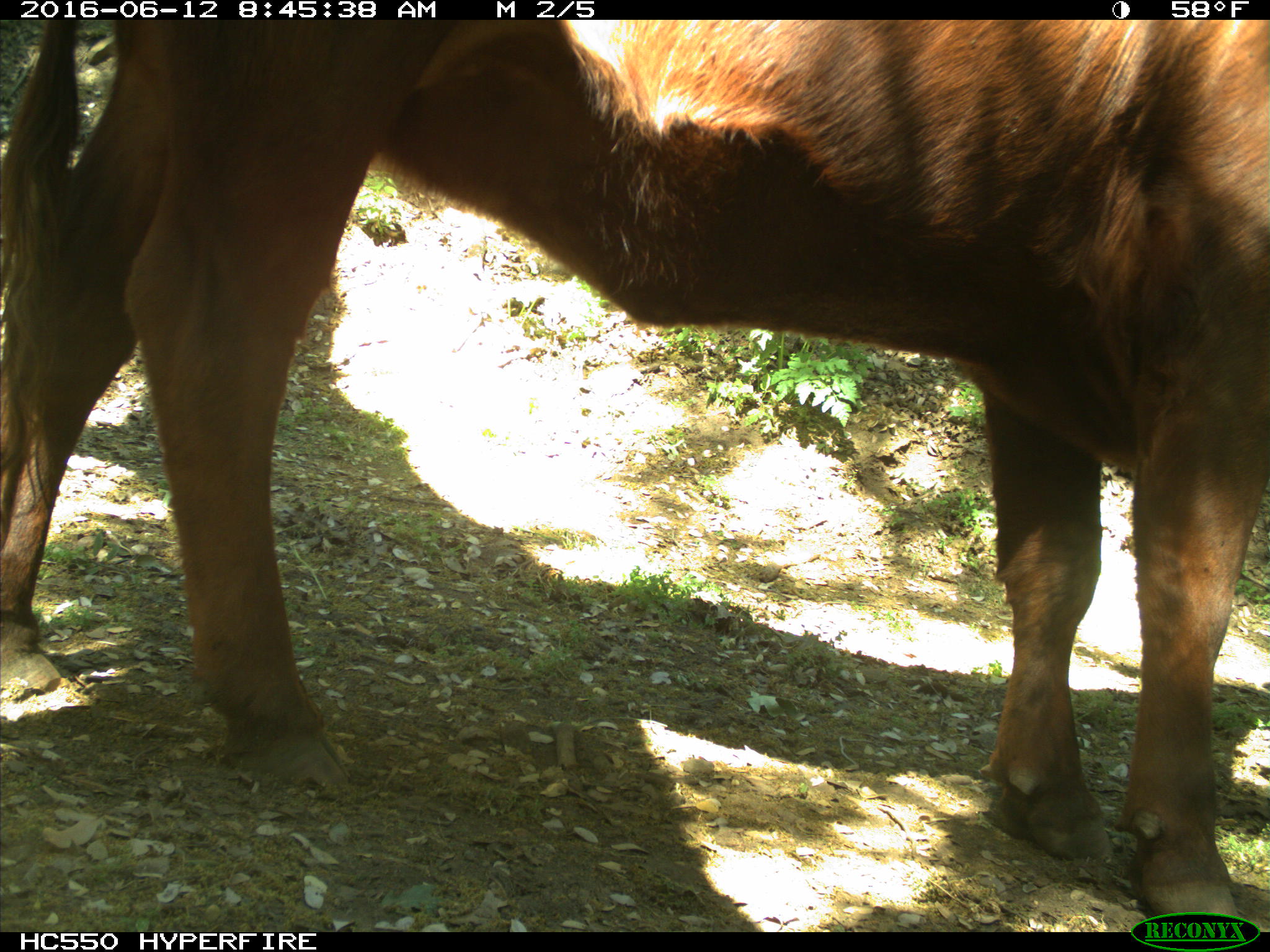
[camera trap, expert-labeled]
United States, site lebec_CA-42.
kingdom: Animalia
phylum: Chordata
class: Mammalia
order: Artiodactyla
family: Bovidae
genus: Bos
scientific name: Bos taurus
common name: domestic cow